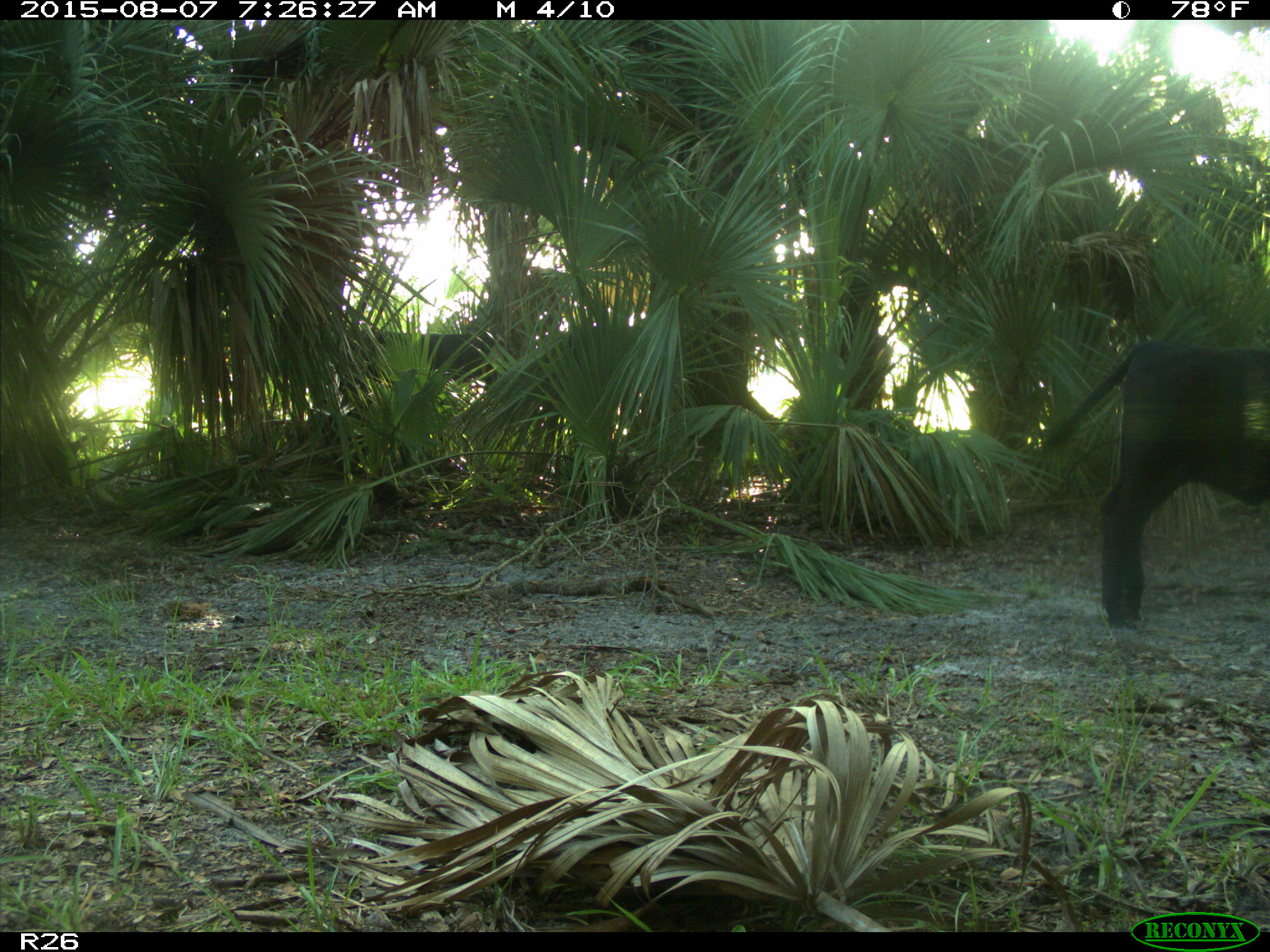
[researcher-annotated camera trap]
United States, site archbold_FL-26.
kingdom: Animalia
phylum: Chordata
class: Mammalia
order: Artiodactyla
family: Bovidae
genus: Bos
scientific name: Bos taurus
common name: domestic cow